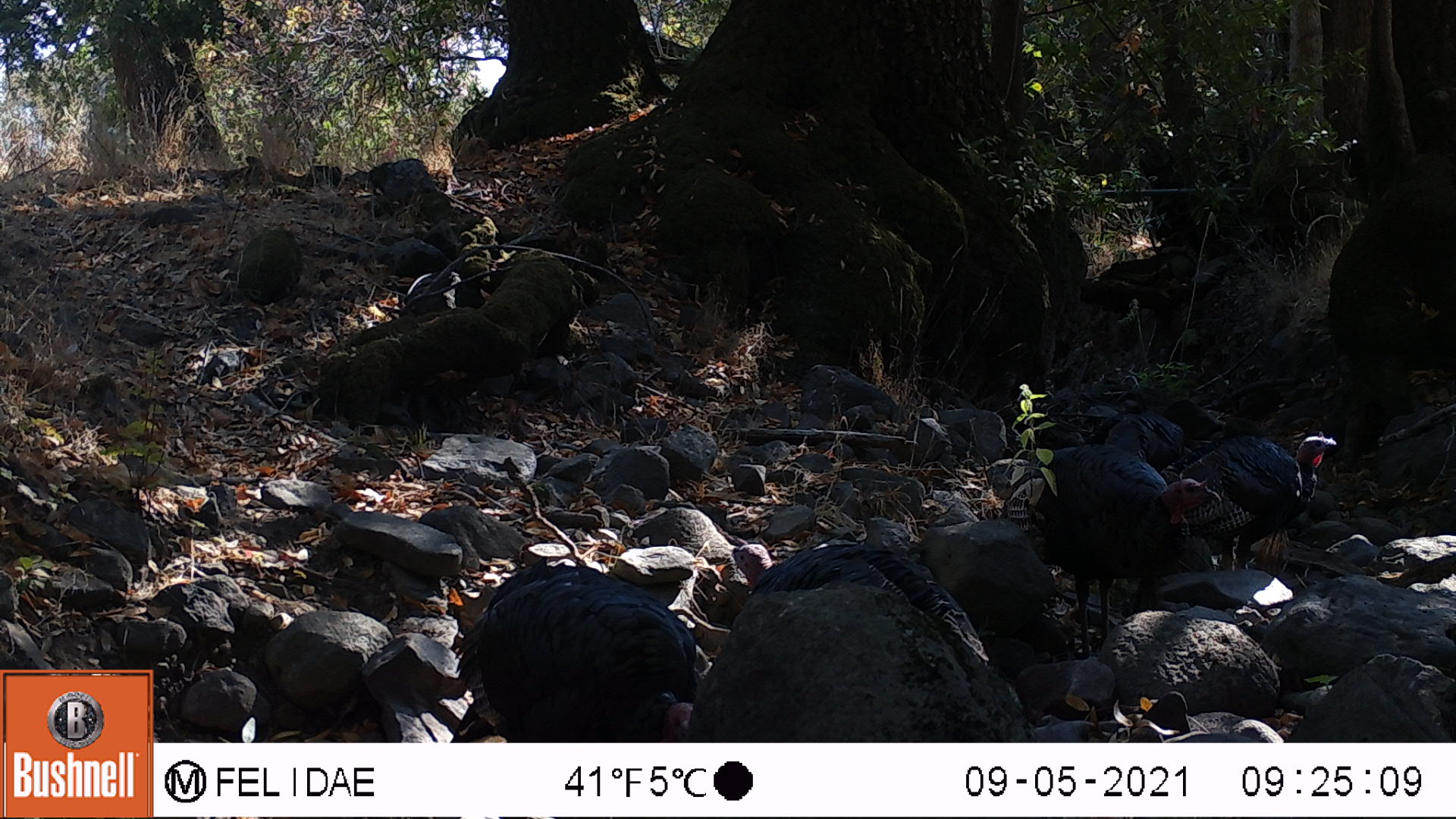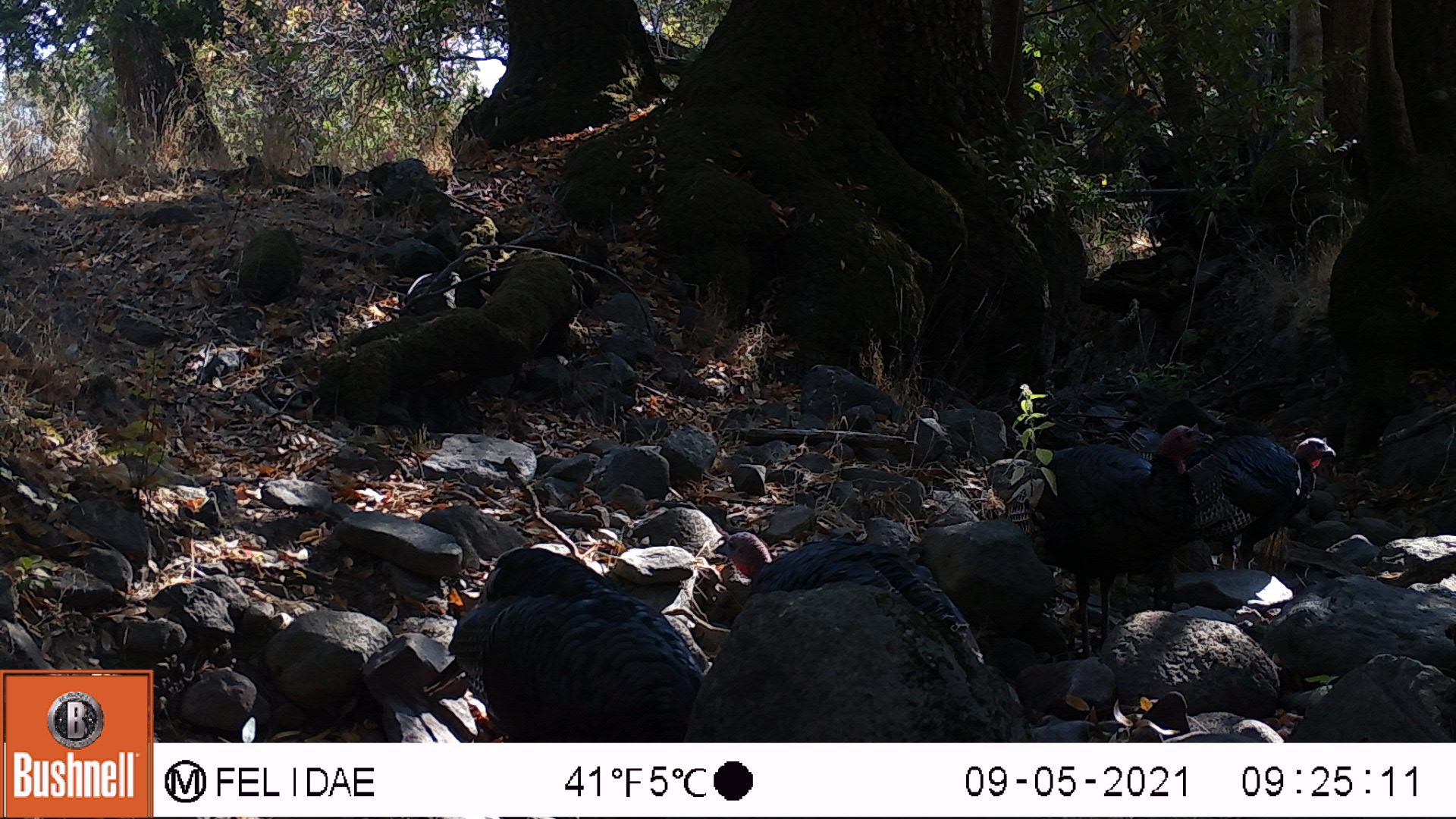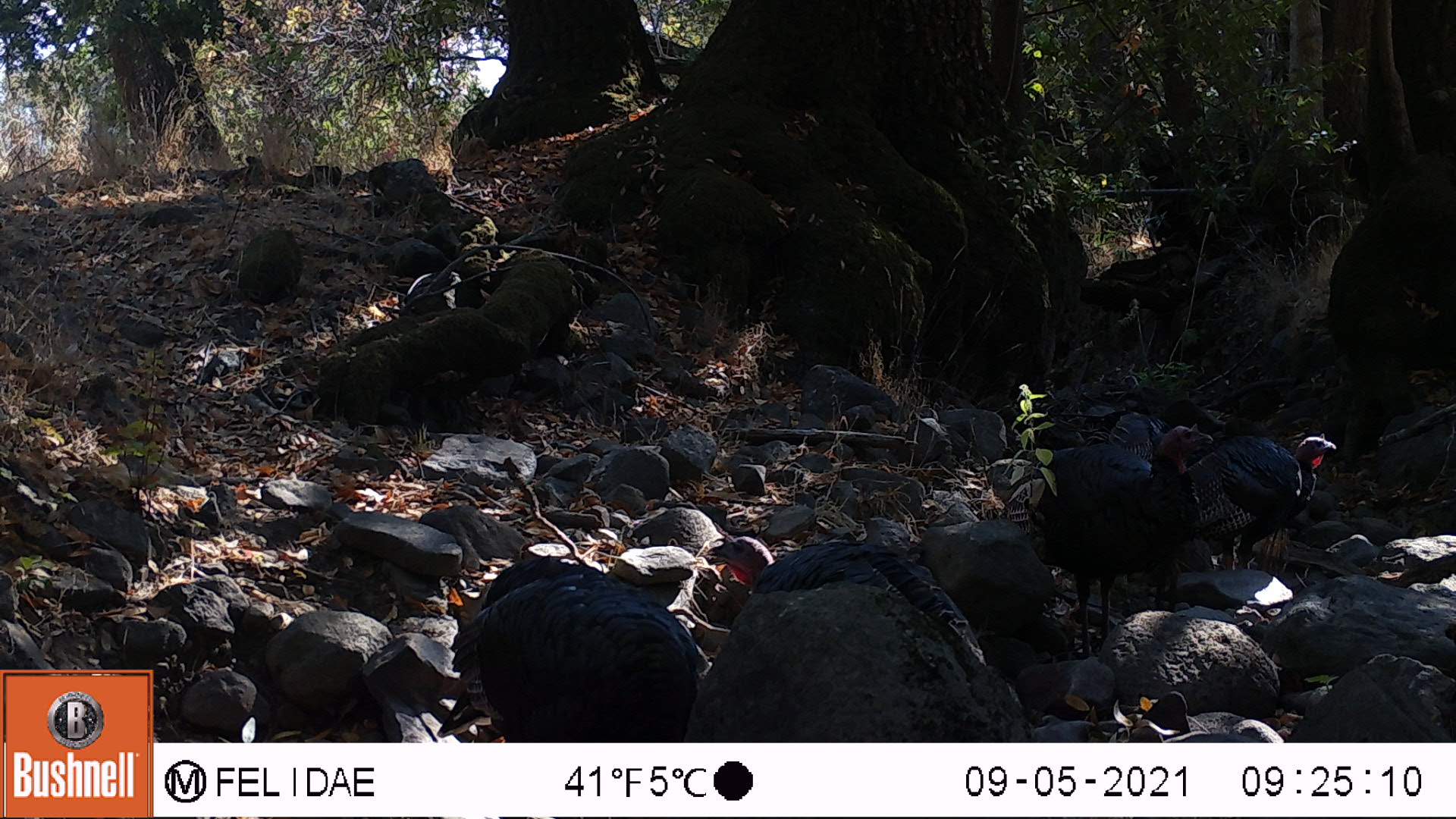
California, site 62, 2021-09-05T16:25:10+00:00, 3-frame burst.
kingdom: Animalia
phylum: Chordata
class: Aves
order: Galliformes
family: Phasianidae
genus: Meleagris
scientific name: Meleagris gallopavo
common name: turkey